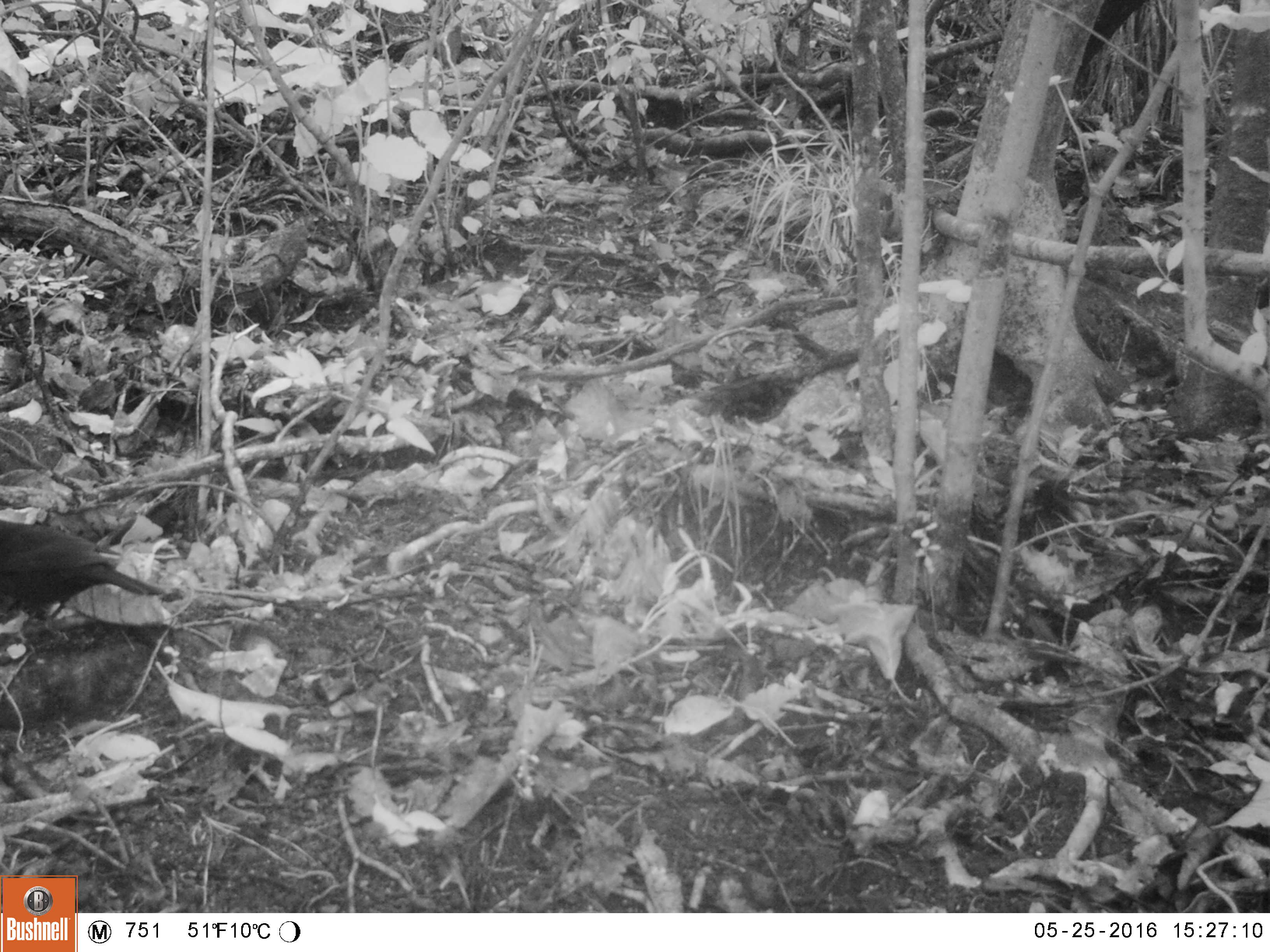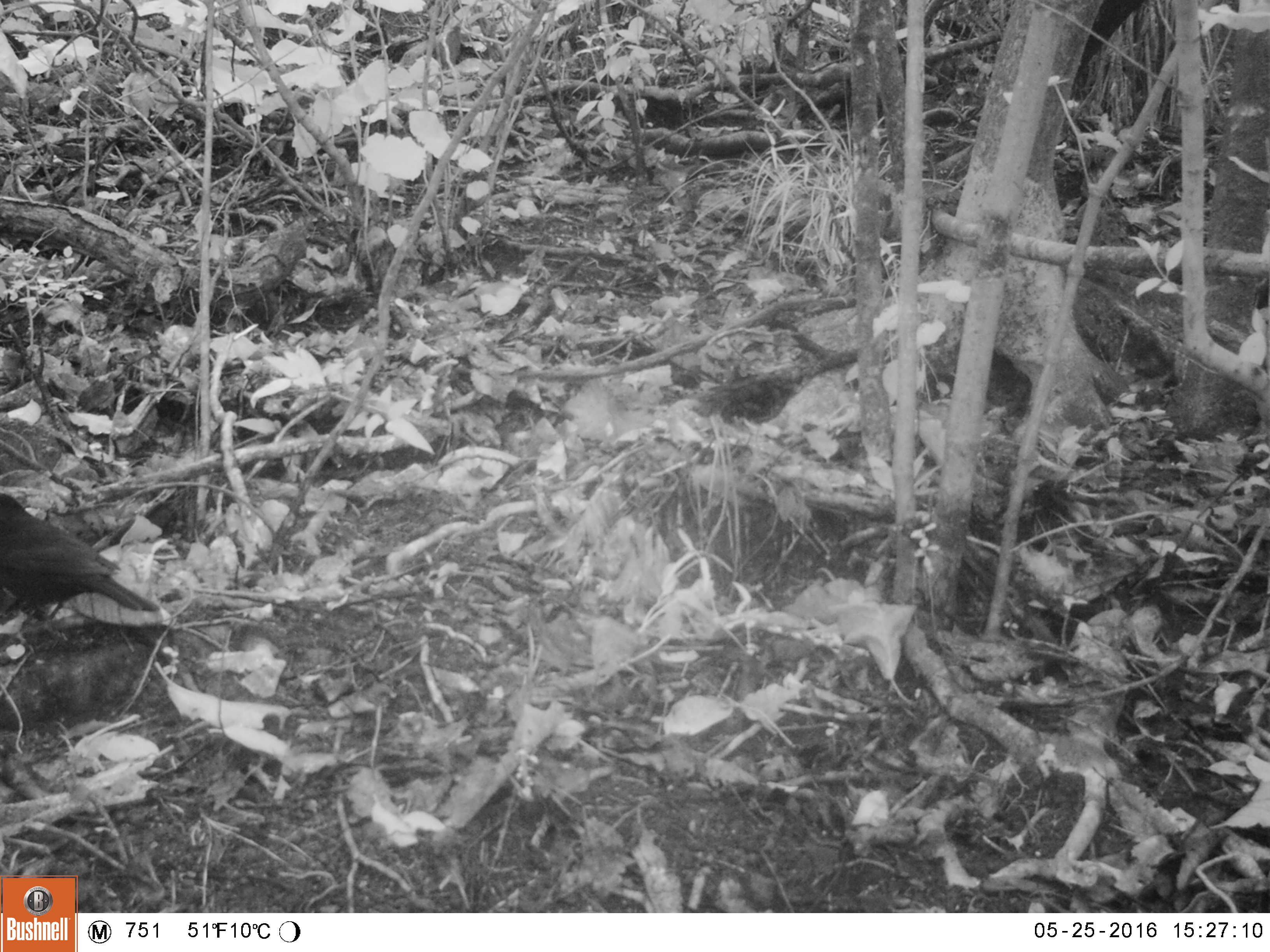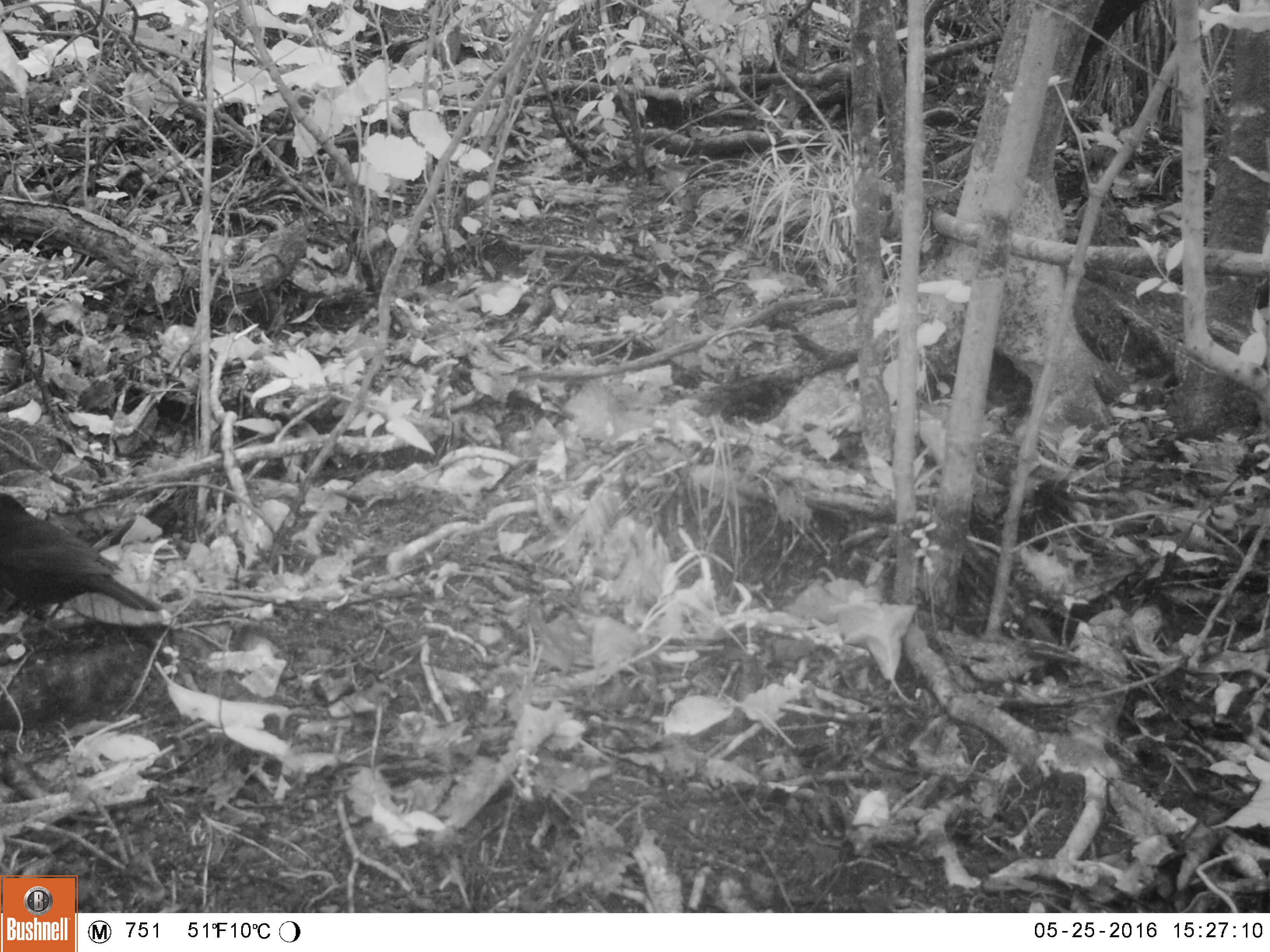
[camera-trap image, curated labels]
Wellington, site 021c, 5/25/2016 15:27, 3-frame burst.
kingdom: Animalia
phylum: Chordata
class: Aves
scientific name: Aves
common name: bird